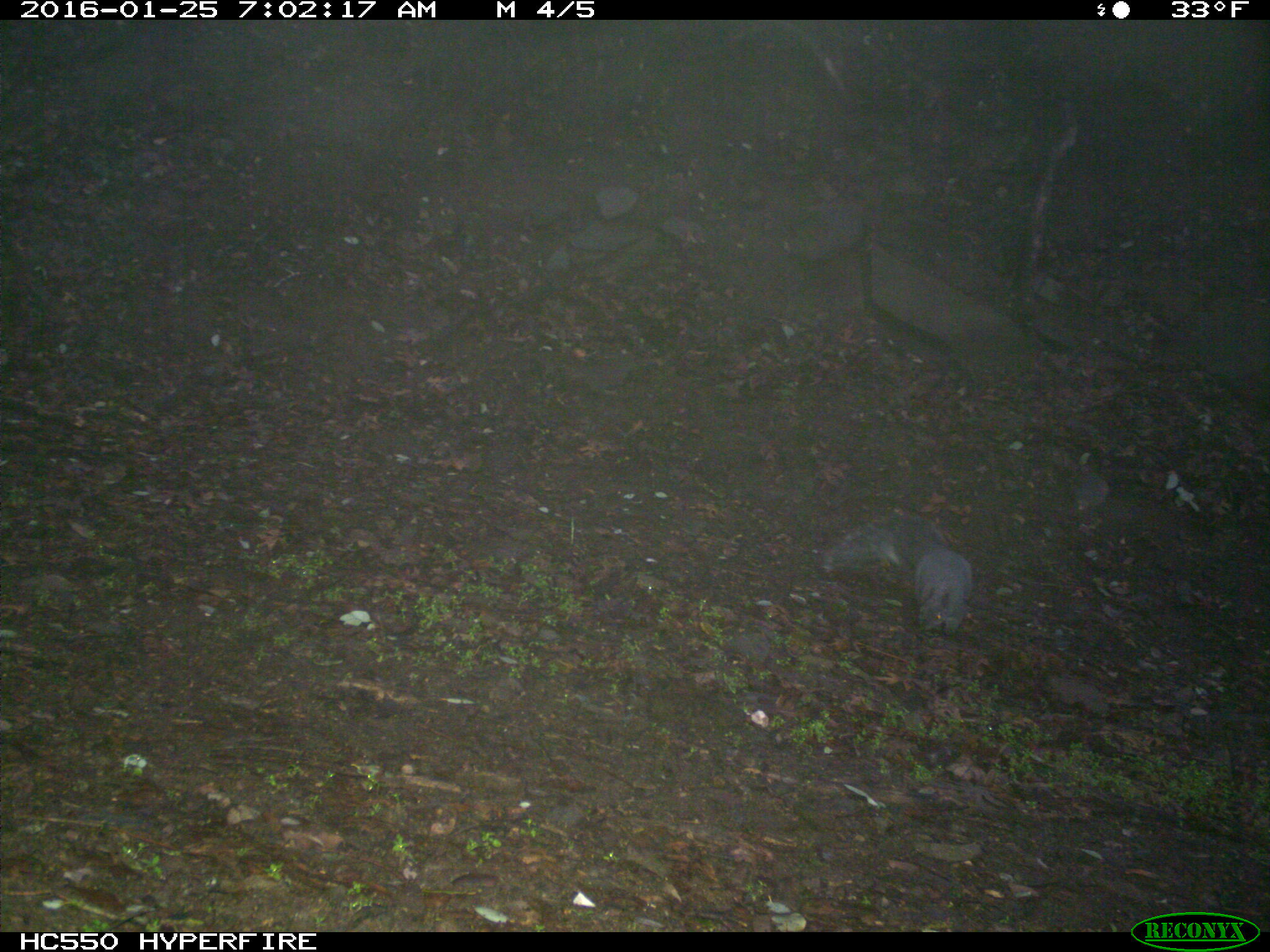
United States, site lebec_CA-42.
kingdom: Animalia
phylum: Chordata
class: Mammalia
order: Rodentia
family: Sciuridae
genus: Sciurus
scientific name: Sciurus carolinensis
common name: eastern gray squirrel